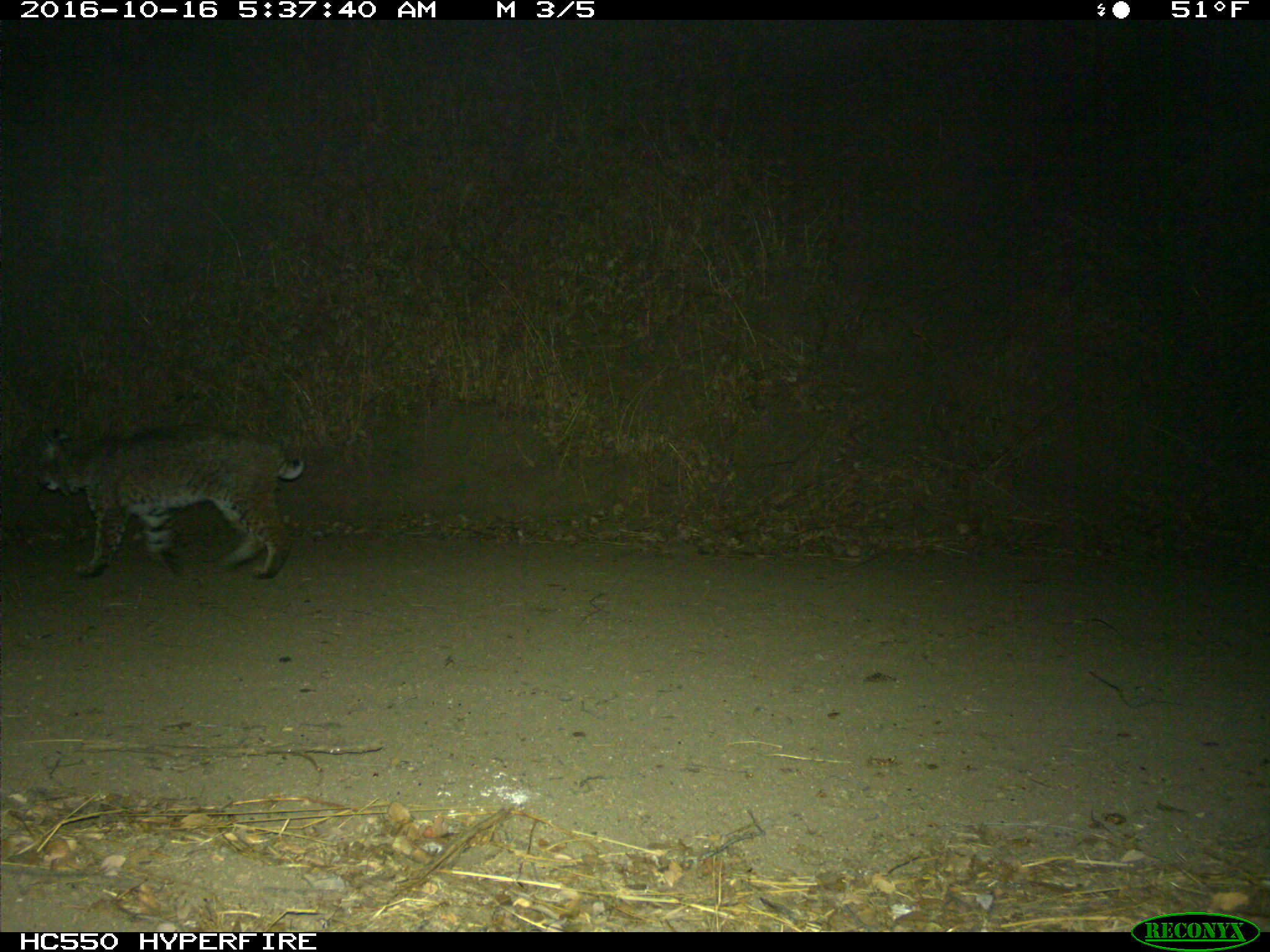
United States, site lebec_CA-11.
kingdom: Animalia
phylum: Chordata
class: Mammalia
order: Carnivora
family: Felidae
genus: Lynx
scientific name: Lynx rufus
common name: bobcat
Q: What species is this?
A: Lynx rufus (bobcat).